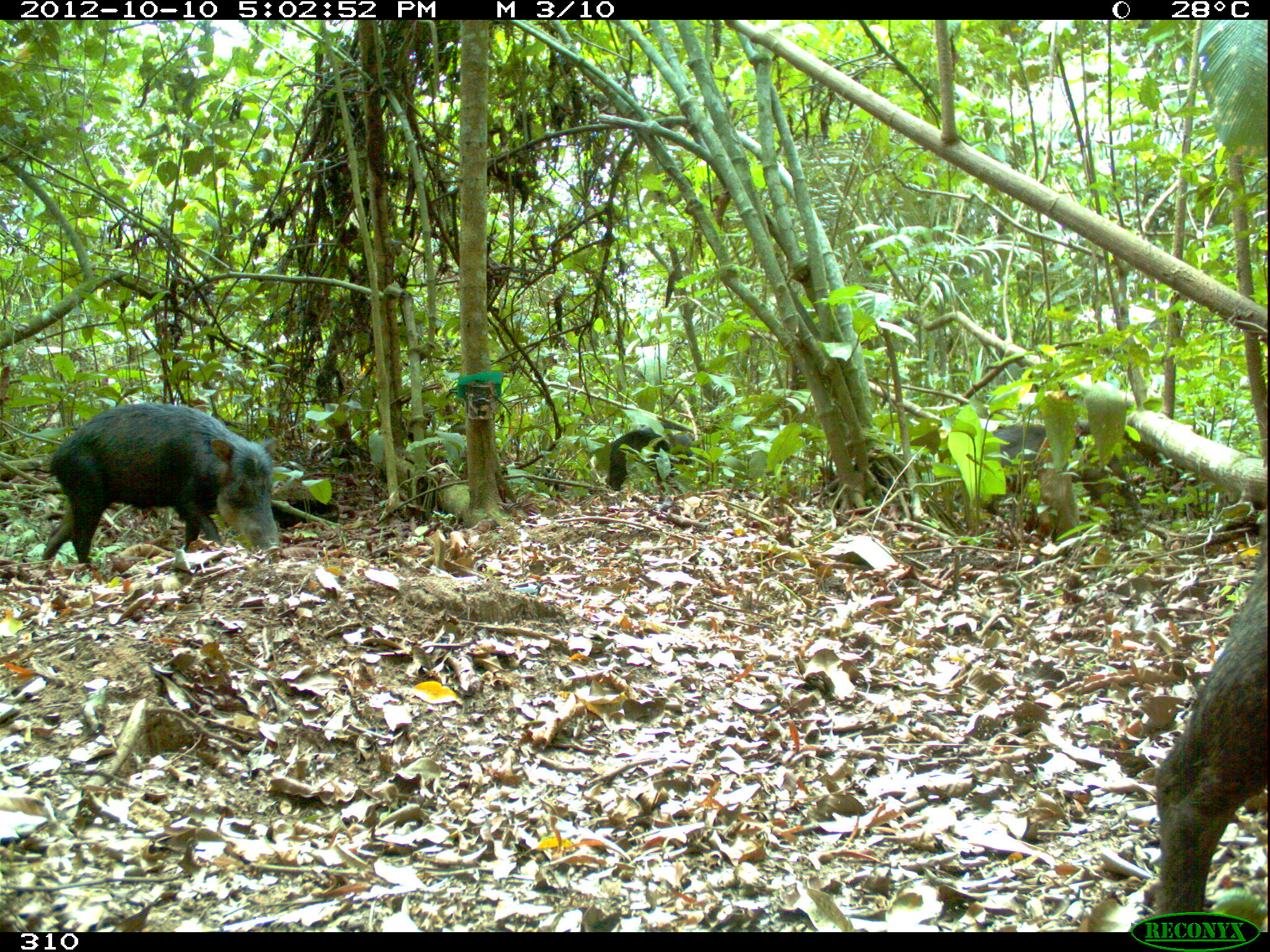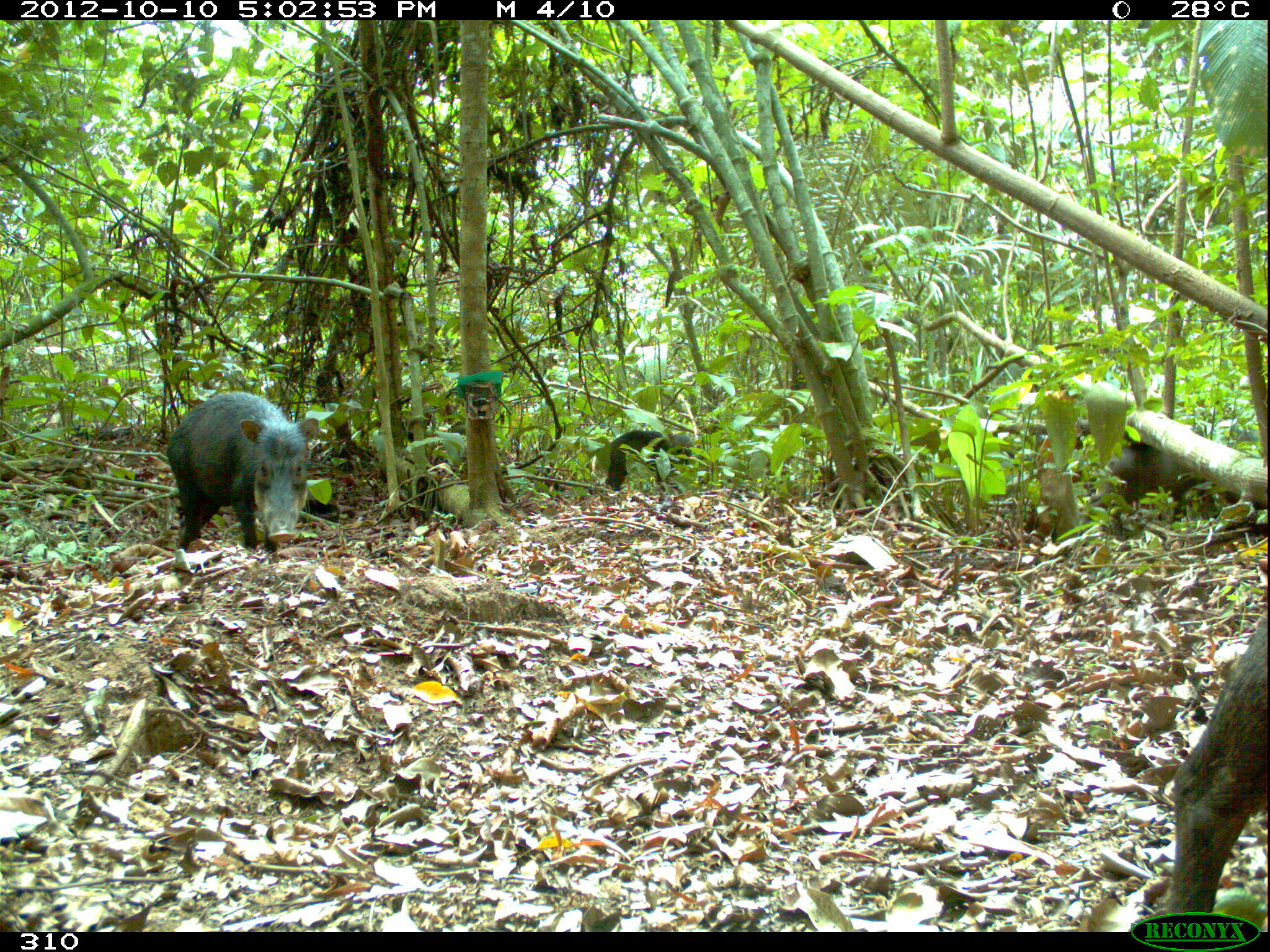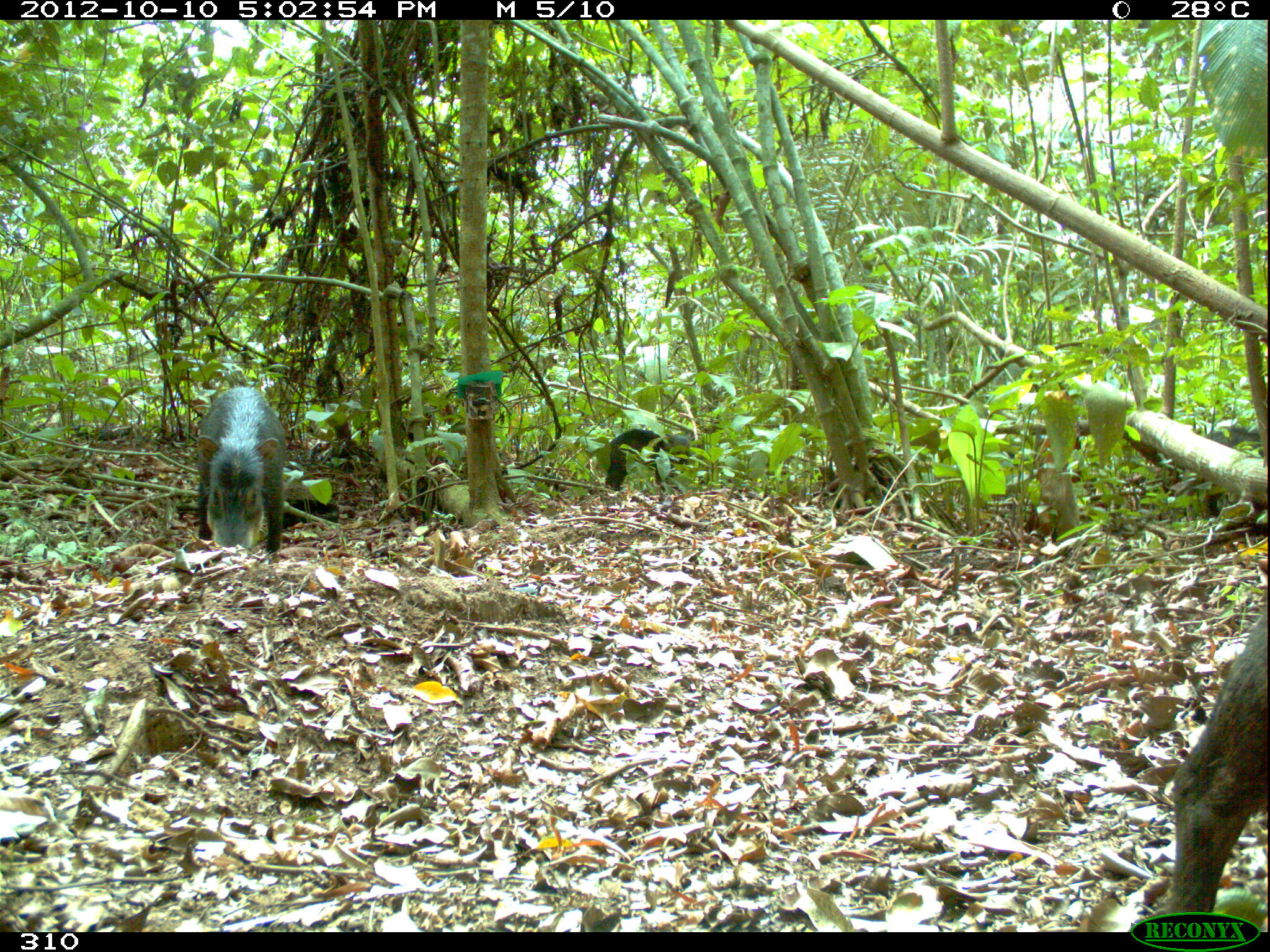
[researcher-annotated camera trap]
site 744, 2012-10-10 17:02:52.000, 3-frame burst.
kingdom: Animalia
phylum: Chordata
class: Mammalia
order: Artiodactyla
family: Tayassuidae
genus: Tayassu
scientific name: Tayassu pecari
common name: white-lipped peccary